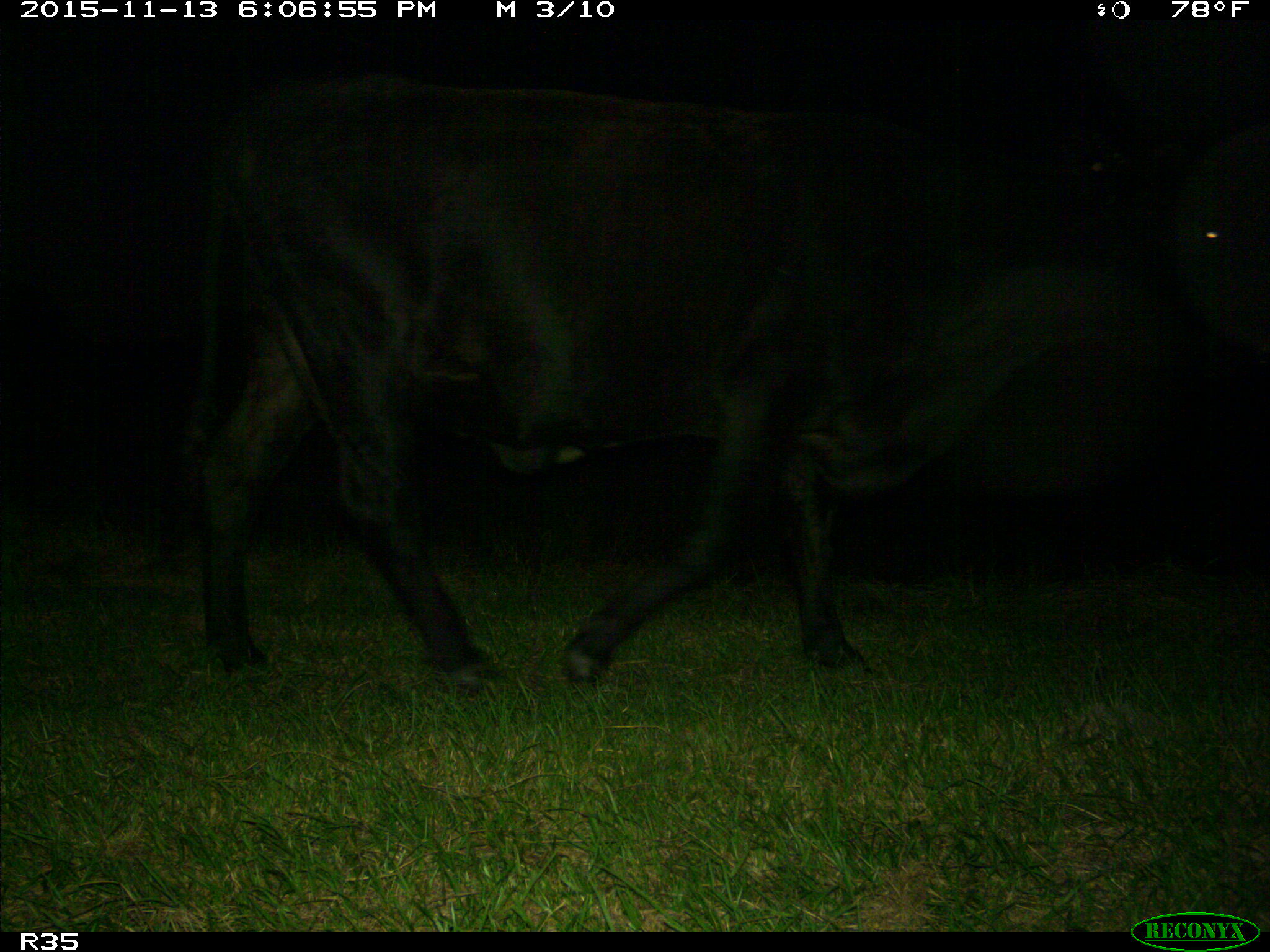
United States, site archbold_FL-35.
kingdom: Animalia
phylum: Chordata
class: Mammalia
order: Artiodactyla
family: Bovidae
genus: Bos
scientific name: Bos taurus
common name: domestic cow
Bos taurus (domestic cow).